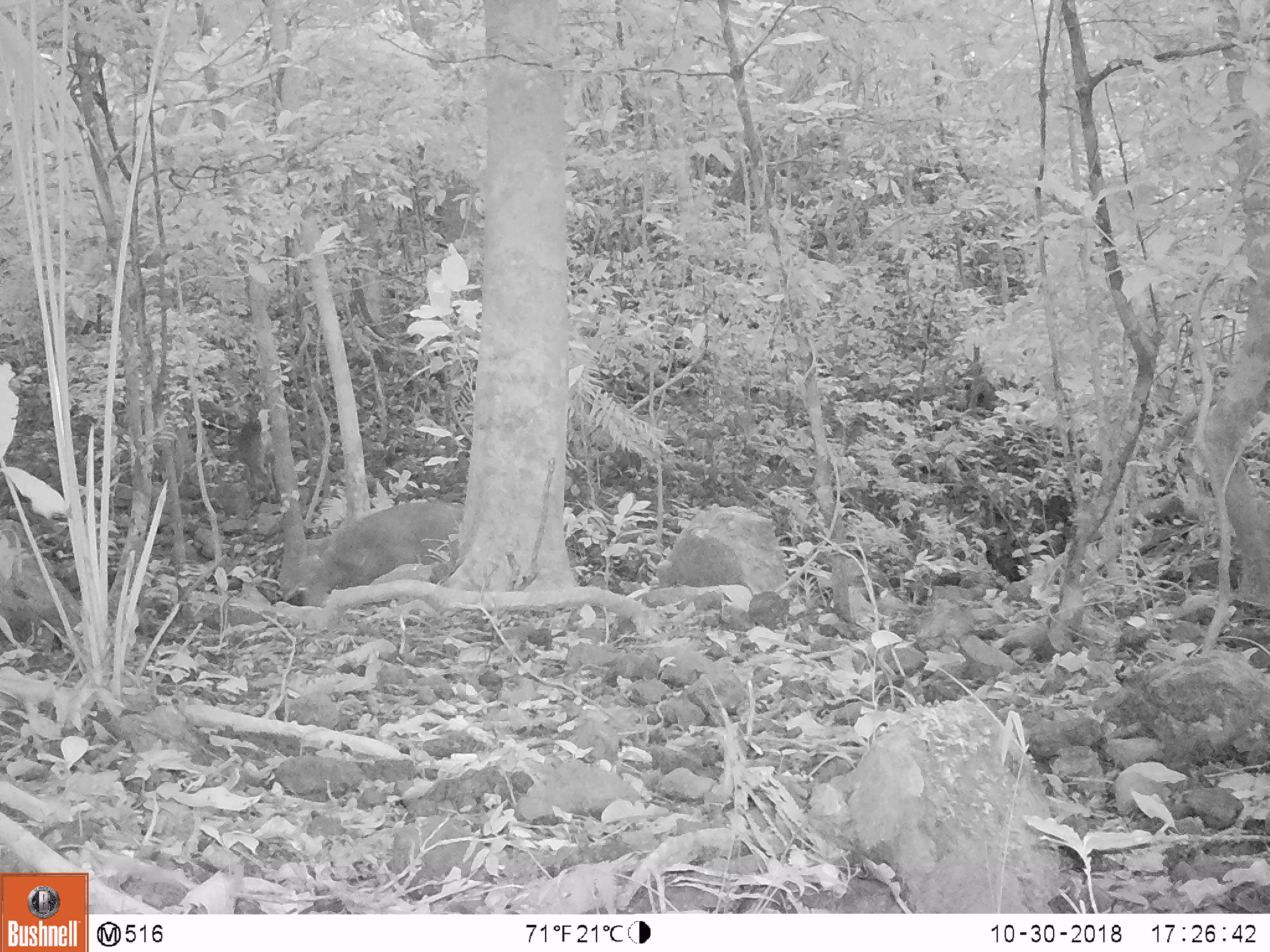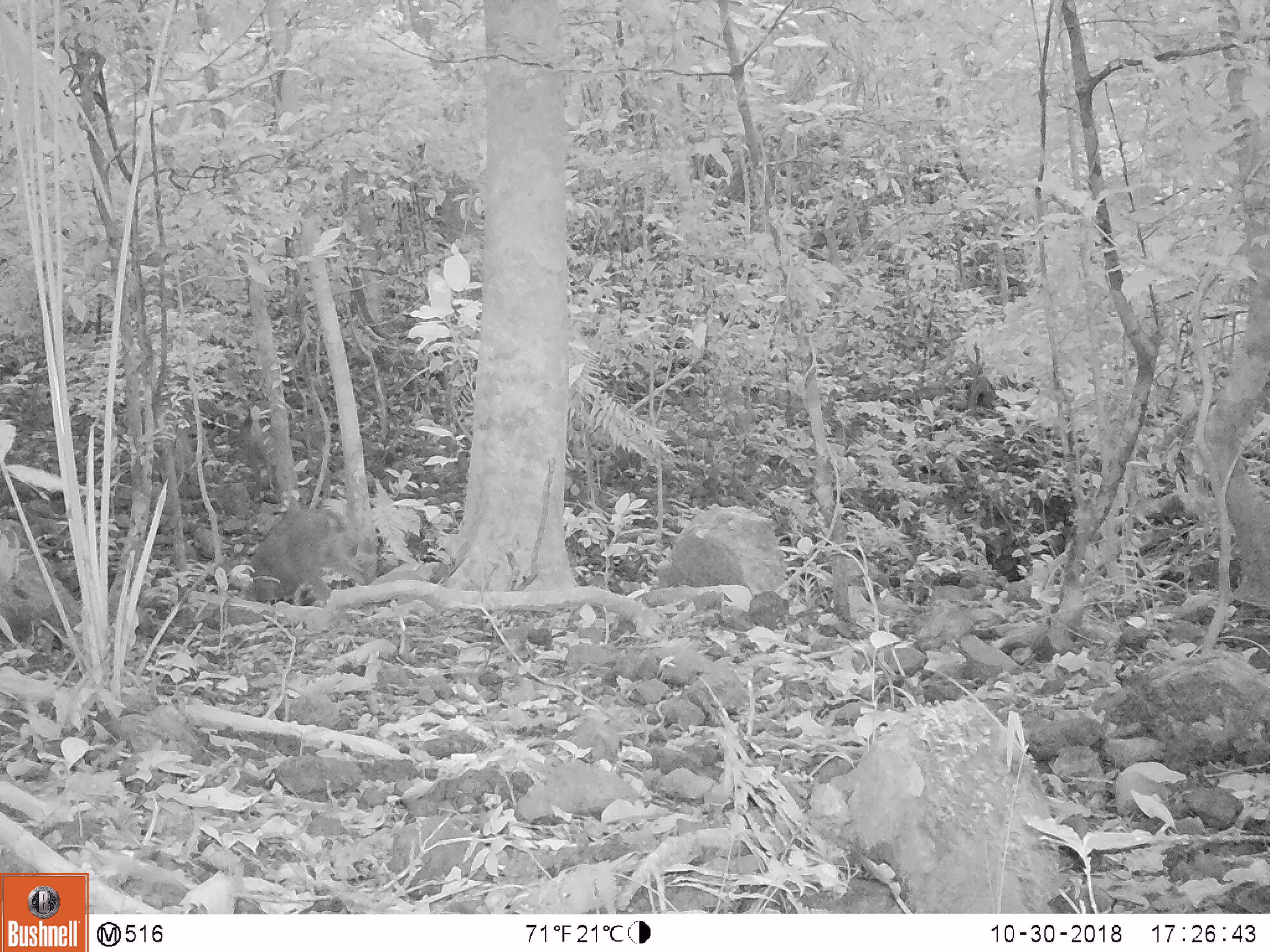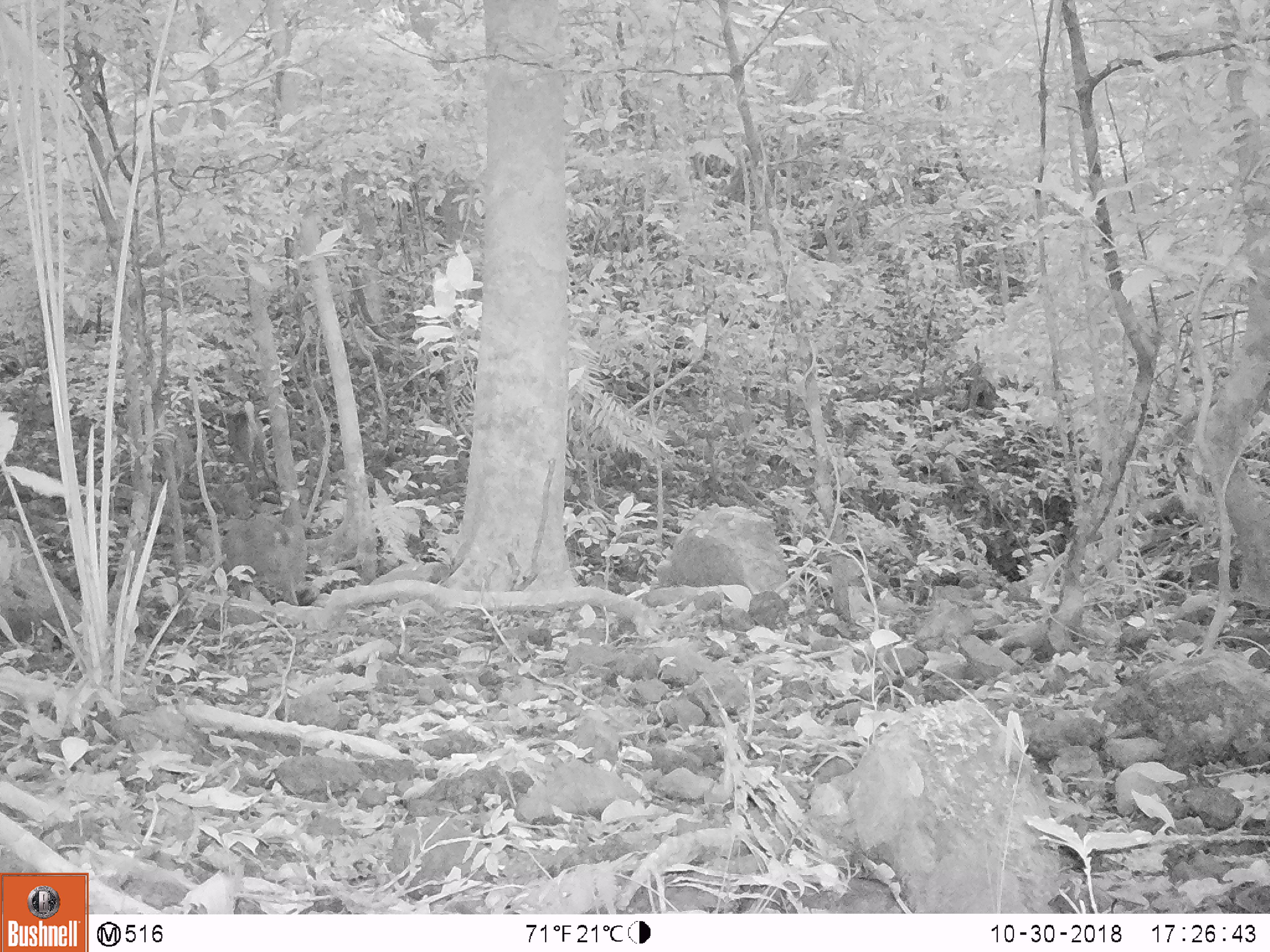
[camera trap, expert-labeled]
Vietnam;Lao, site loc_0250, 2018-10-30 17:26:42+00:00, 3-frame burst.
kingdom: Animalia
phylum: Chordata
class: Mammalia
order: Artiodactyla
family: Cervidae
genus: Muntiacus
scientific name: Muntiacus vuquangensis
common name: large-antlered muntjac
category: large antlered muntjac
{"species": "large antlered muntjac (large-antlered muntjac) (Muntiacus vuquangensis)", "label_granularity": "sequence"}